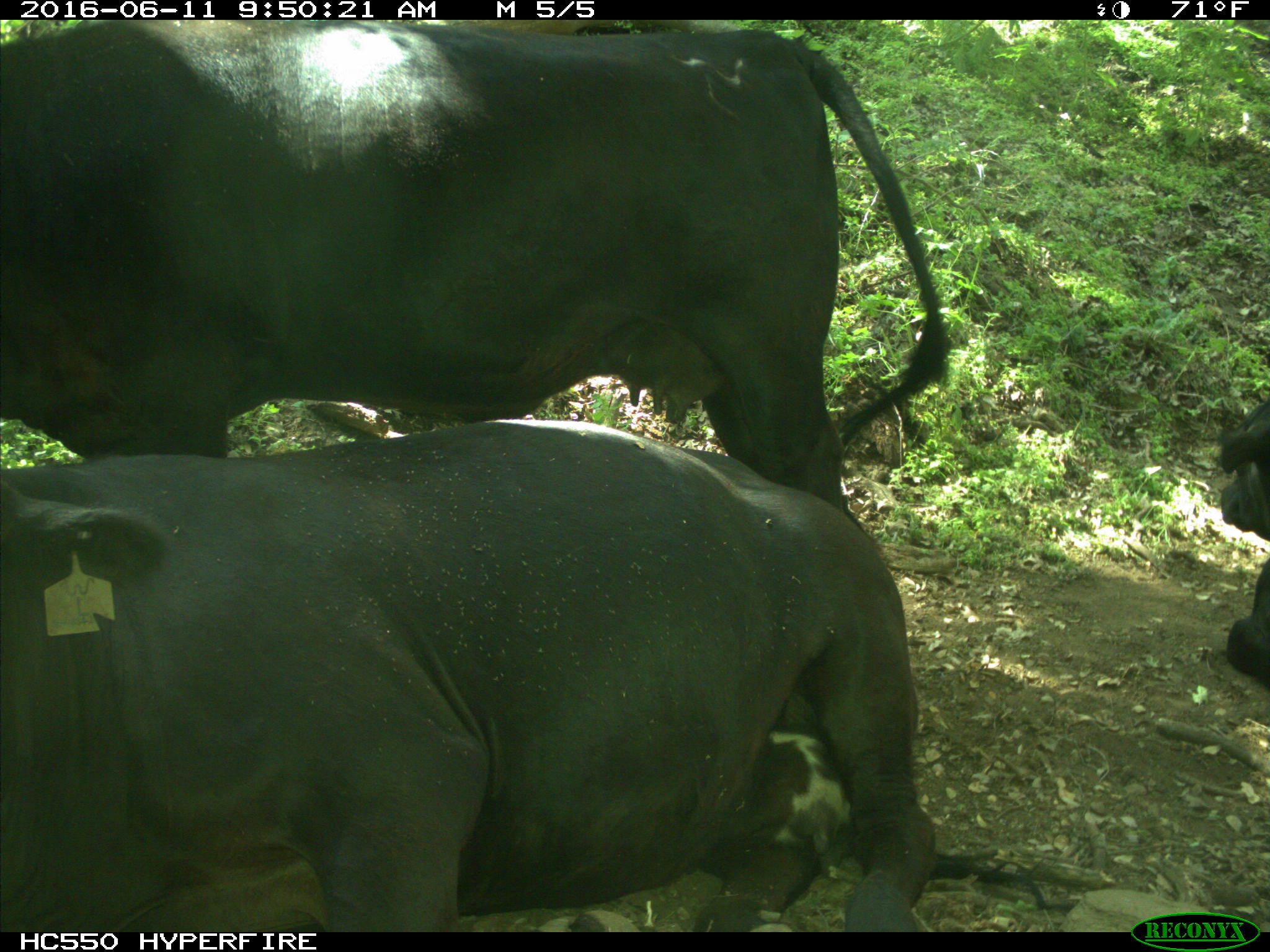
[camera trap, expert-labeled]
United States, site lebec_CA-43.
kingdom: Animalia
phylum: Chordata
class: Mammalia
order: Artiodactyla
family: Bovidae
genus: Bos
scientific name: Bos taurus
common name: domestic cow